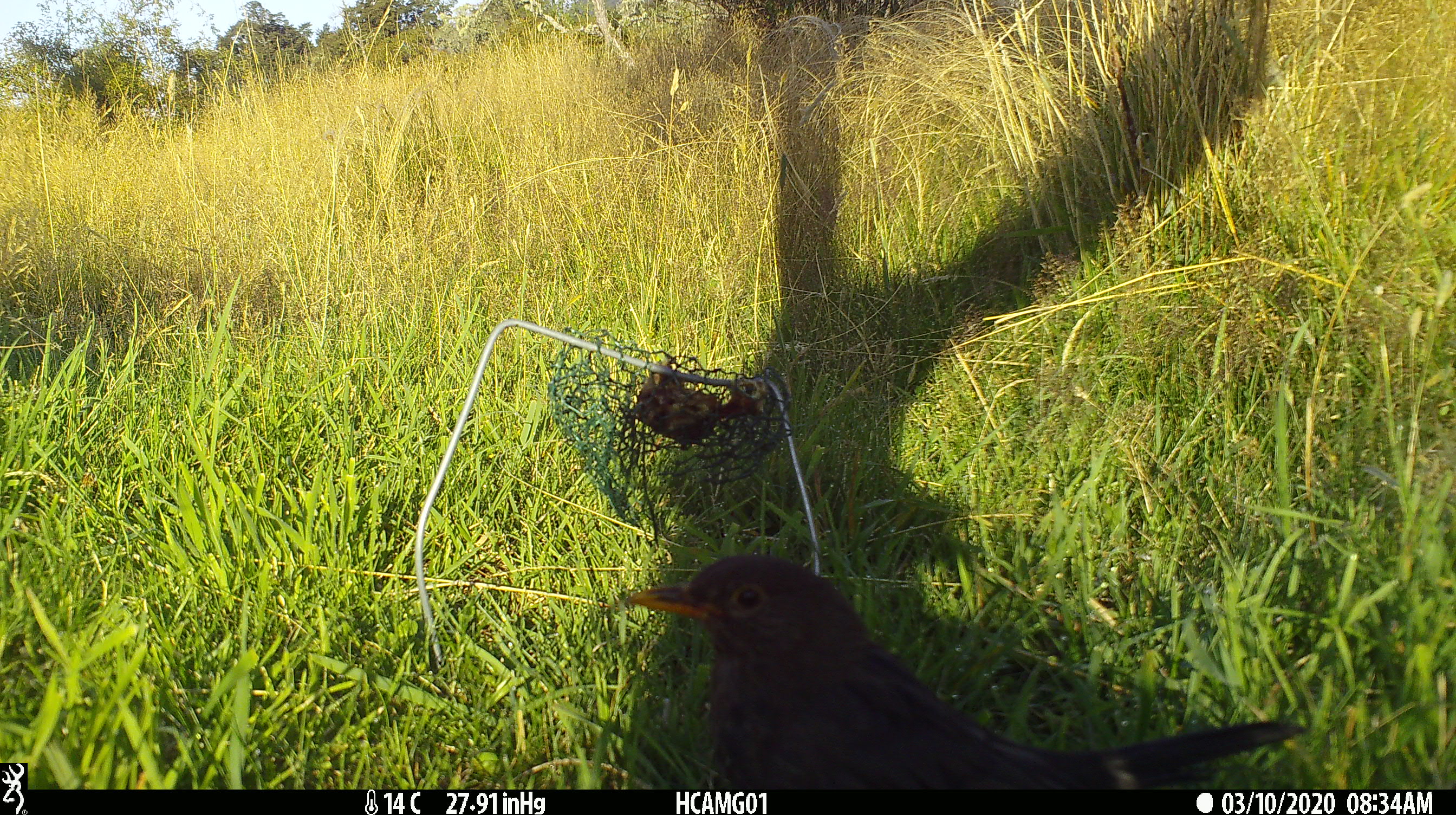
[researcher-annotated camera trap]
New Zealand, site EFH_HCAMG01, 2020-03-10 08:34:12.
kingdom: Animalia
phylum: Chordata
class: Aves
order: Passeriformes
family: Turdidae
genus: Turdus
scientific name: Turdus merula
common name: eurasian blackbird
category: blackbird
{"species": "blackbird (eurasian blackbird) (Turdus merula)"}